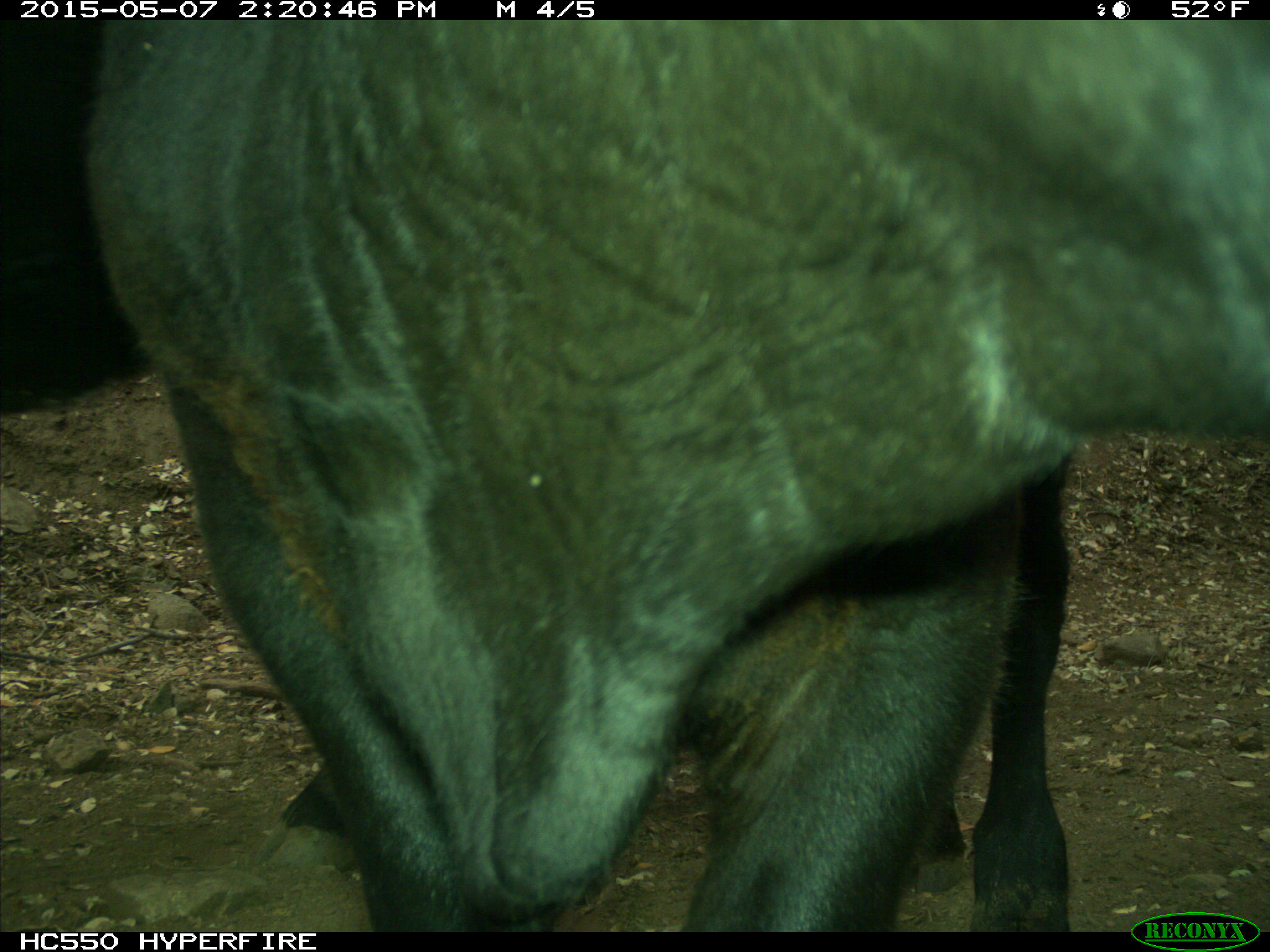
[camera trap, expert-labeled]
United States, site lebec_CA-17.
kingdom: Animalia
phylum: Chordata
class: Mammalia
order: Artiodactyla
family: Bovidae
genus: Bos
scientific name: Bos taurus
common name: domestic cow